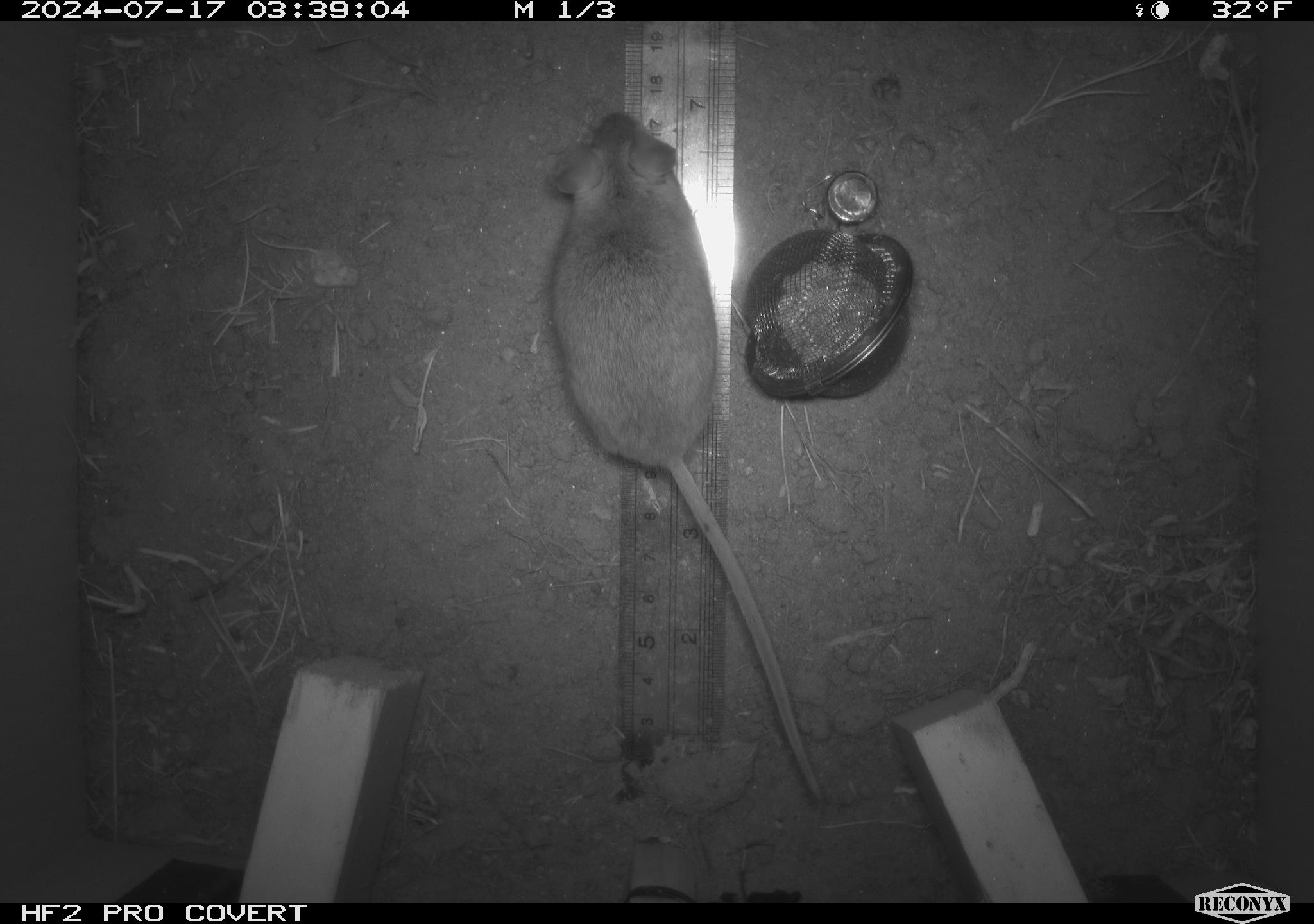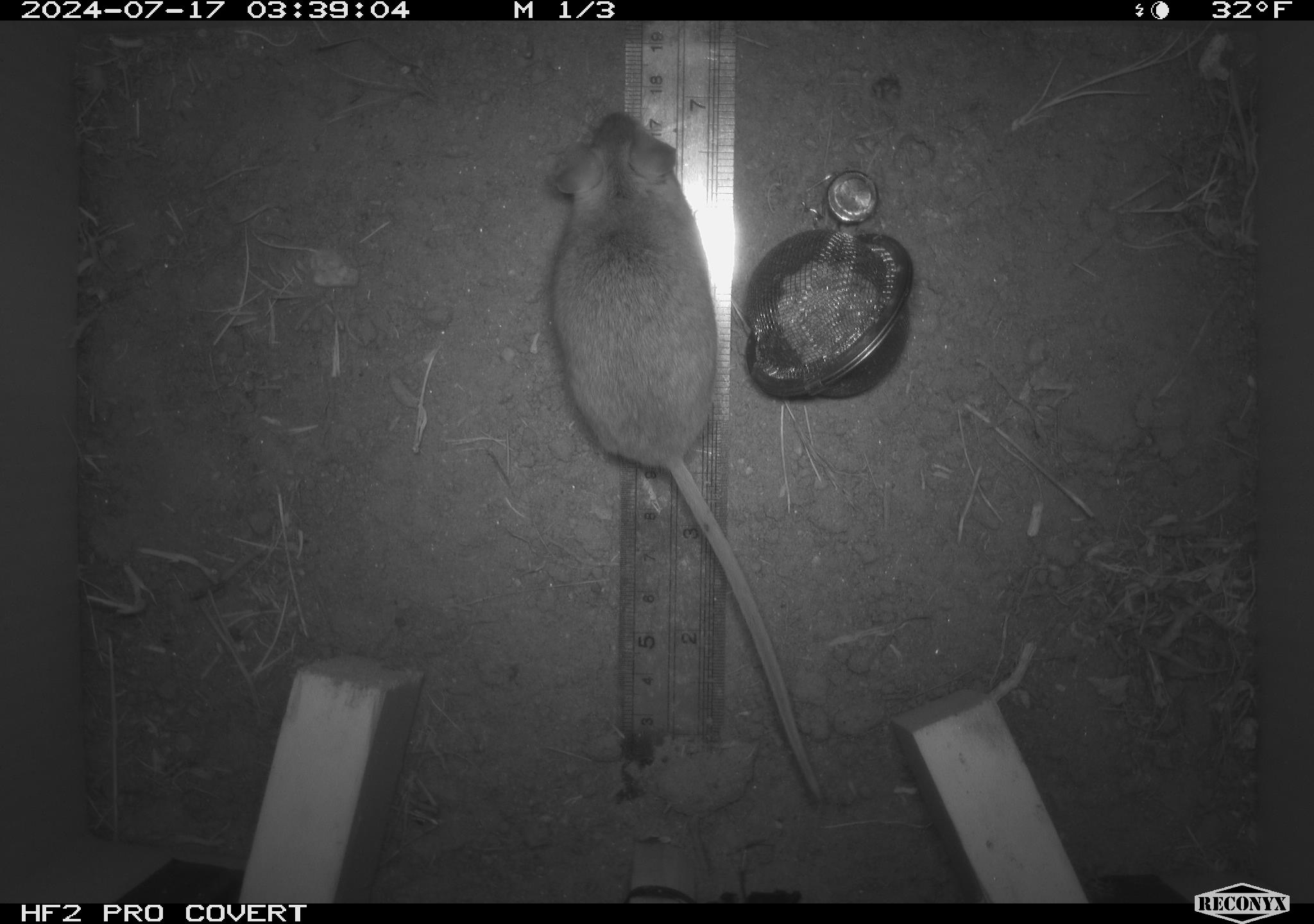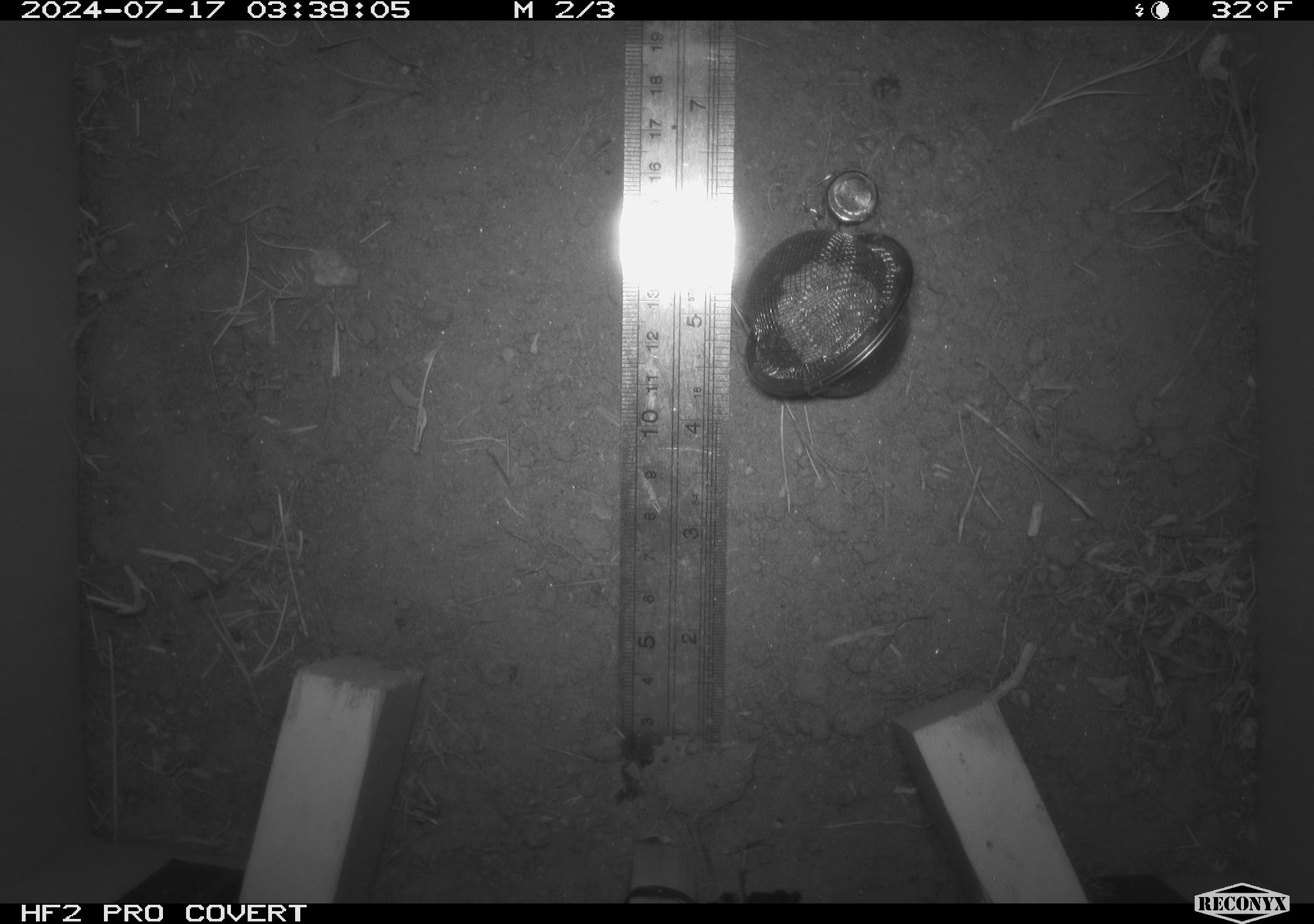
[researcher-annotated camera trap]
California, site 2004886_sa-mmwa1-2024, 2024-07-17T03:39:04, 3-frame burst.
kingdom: Animalia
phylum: Chordata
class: Mammalia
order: Rodentia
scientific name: Rodentia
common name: mouse species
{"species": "mouse species (Rodentia)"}